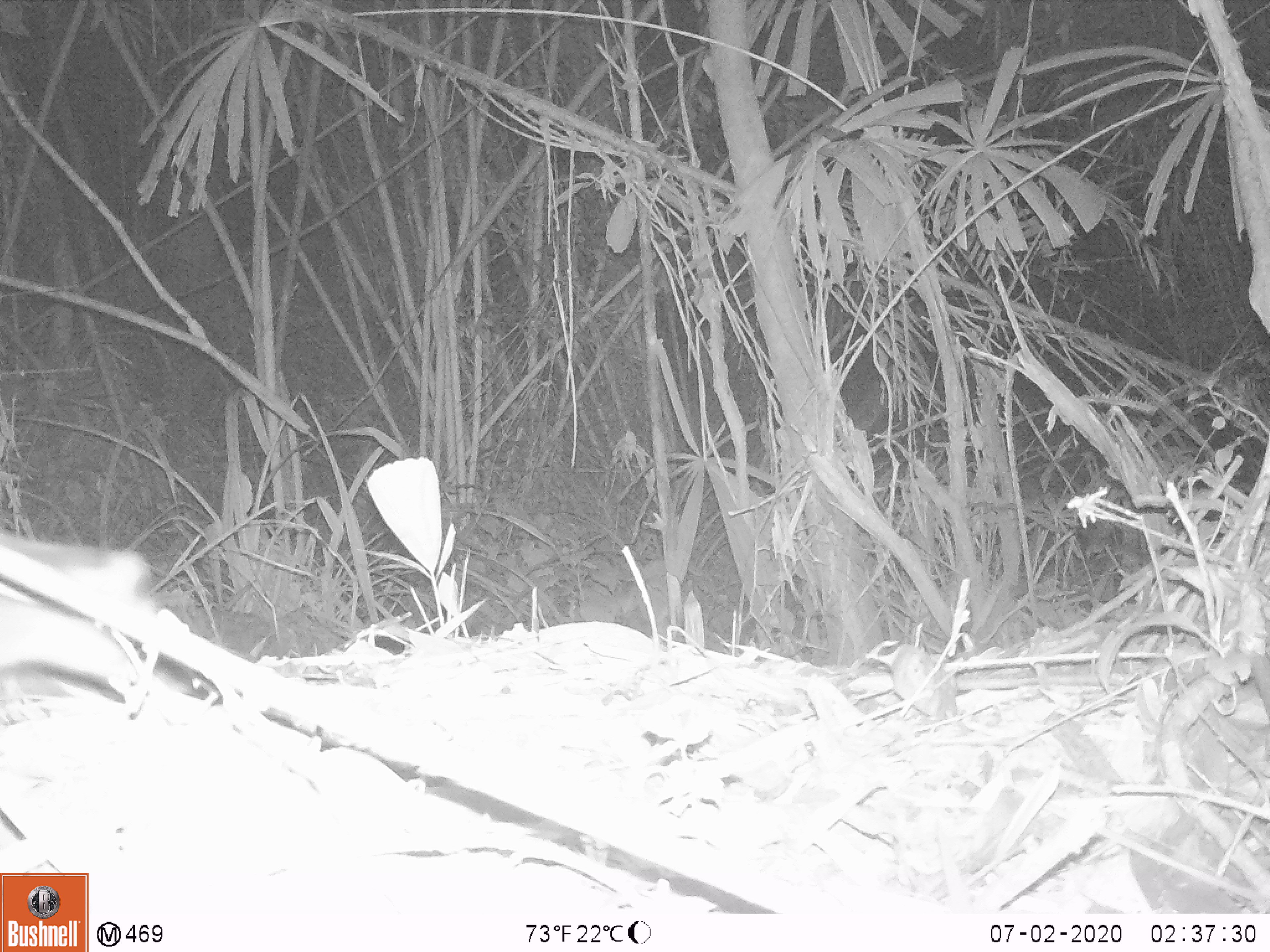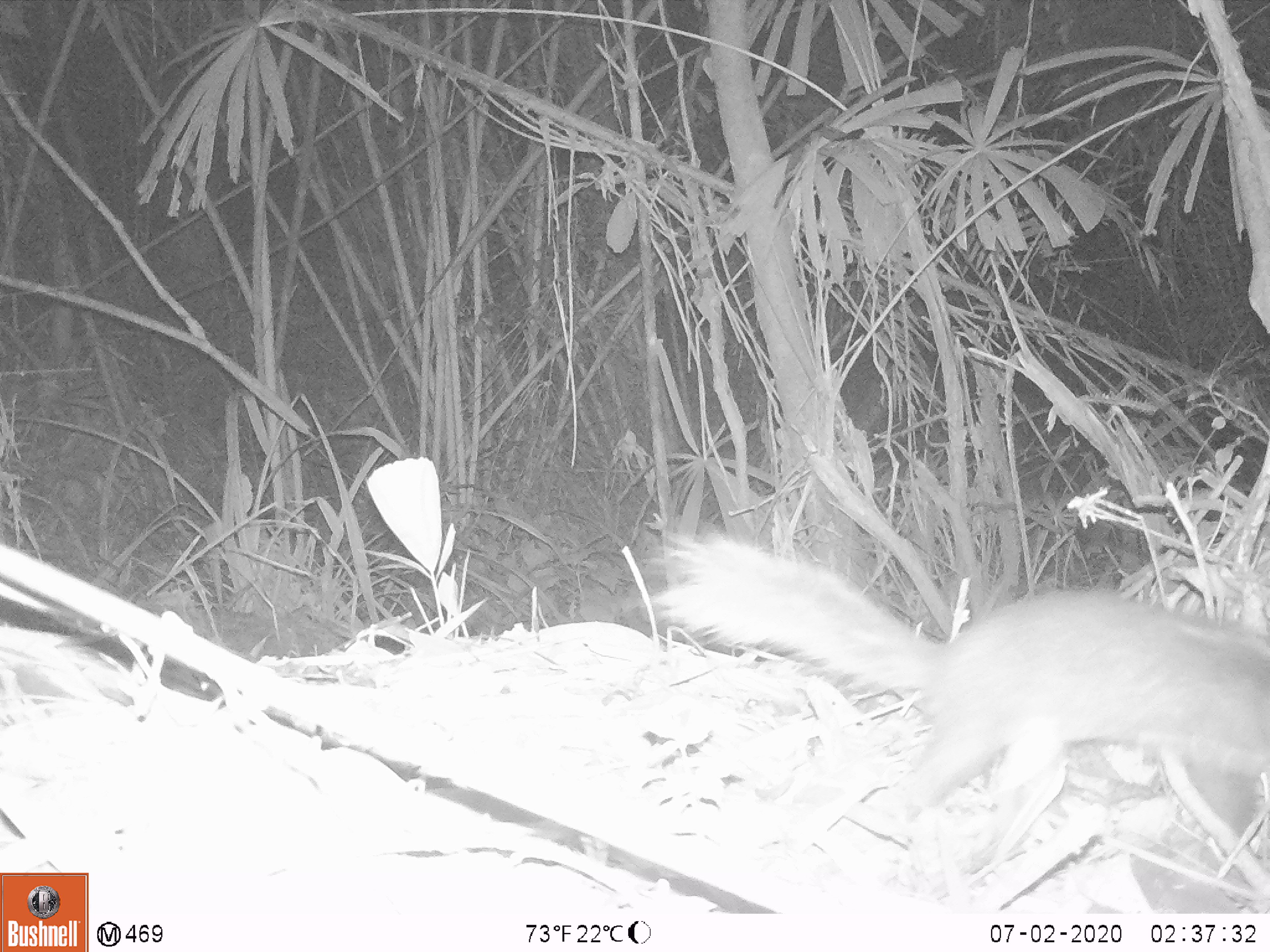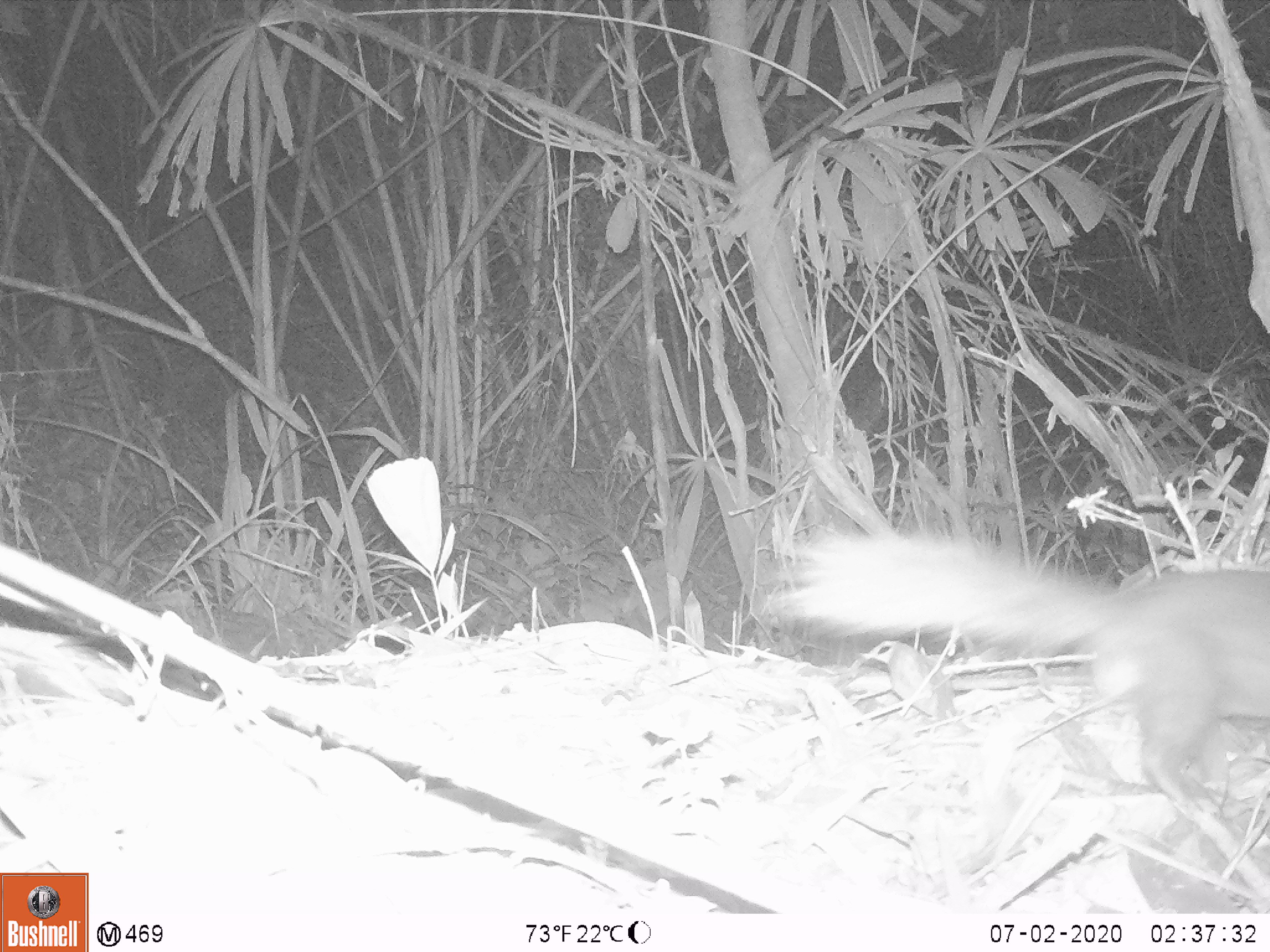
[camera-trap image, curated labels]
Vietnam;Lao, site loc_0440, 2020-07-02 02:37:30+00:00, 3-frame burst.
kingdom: Animalia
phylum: Chordata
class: Mammalia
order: Carnivora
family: Mustelidae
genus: Melogale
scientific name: Melogale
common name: ferret badger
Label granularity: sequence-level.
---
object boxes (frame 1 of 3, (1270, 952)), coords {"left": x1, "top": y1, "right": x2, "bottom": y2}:
ferret badger: {"left": 0, "top": 529, "right": 152, "bottom": 703}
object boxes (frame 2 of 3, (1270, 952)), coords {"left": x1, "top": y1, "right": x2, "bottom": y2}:
ferret badger: {"left": 648, "top": 531, "right": 1270, "bottom": 837}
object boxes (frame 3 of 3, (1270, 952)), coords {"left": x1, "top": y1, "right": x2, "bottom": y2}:
ferret badger: {"left": 772, "top": 527, "right": 1270, "bottom": 815}